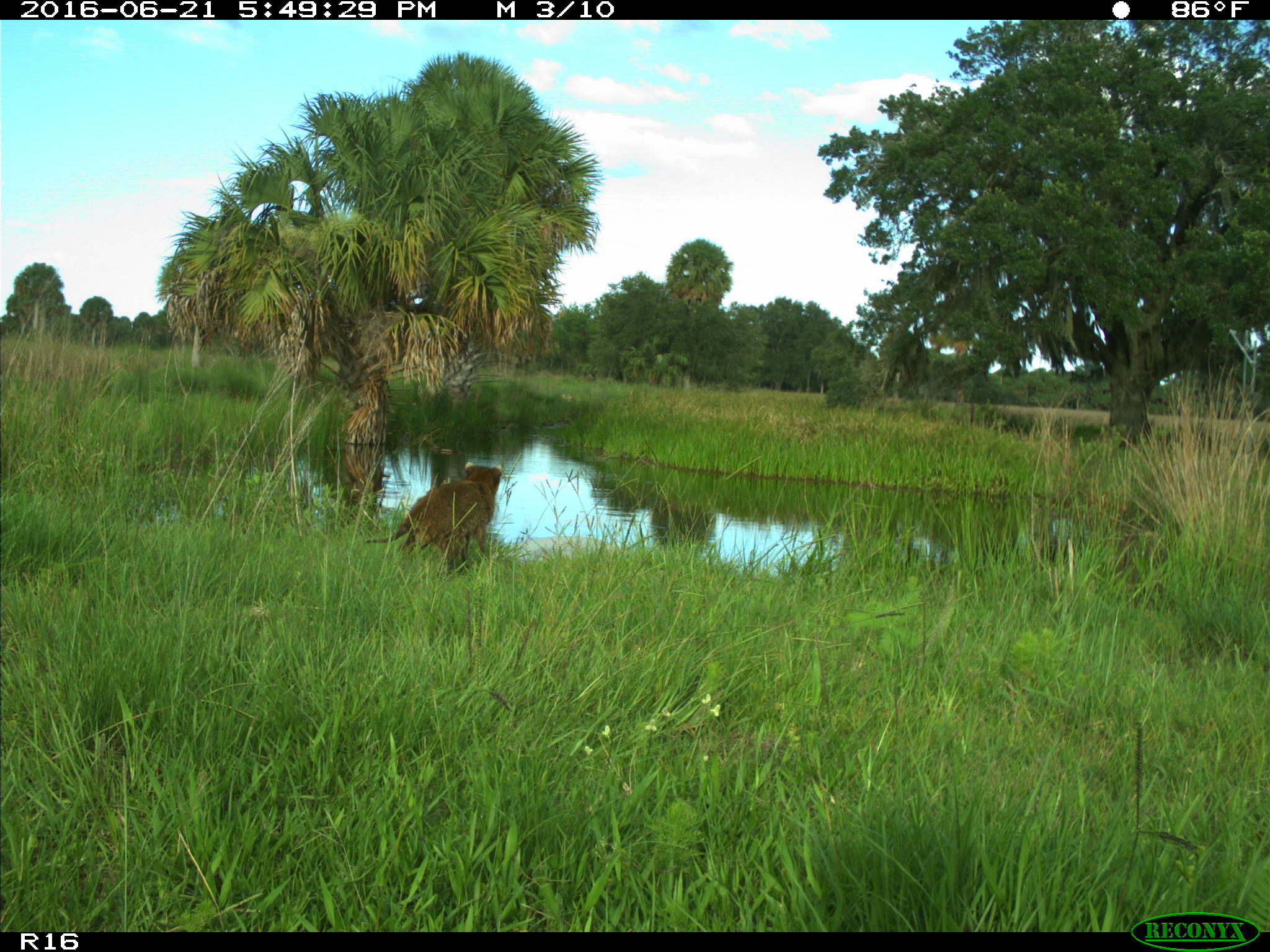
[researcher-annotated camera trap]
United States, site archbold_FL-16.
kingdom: Animalia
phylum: Chordata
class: Mammalia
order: Carnivora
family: Procyonidae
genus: Procyon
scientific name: Procyon lotor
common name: common raccoon